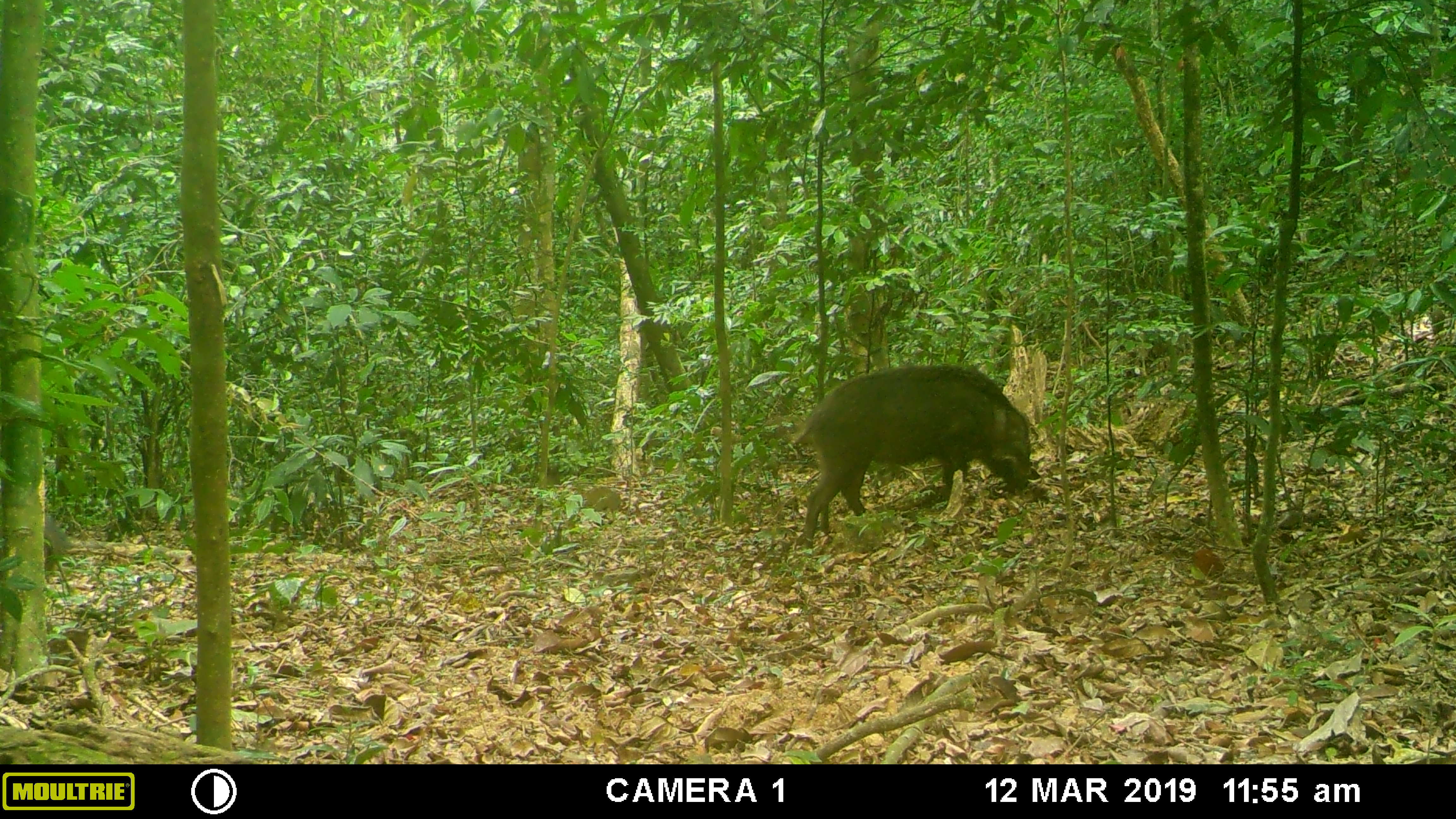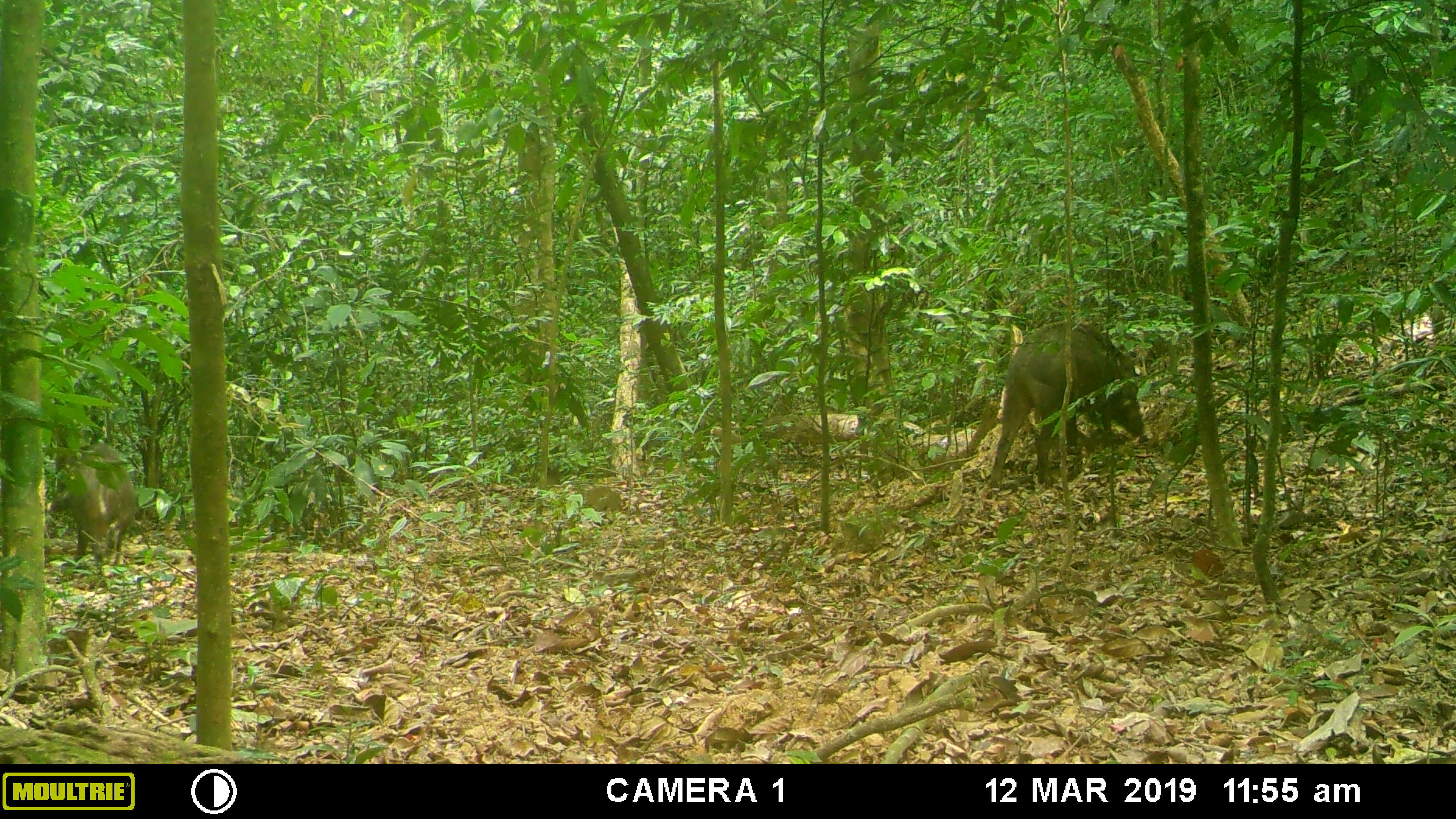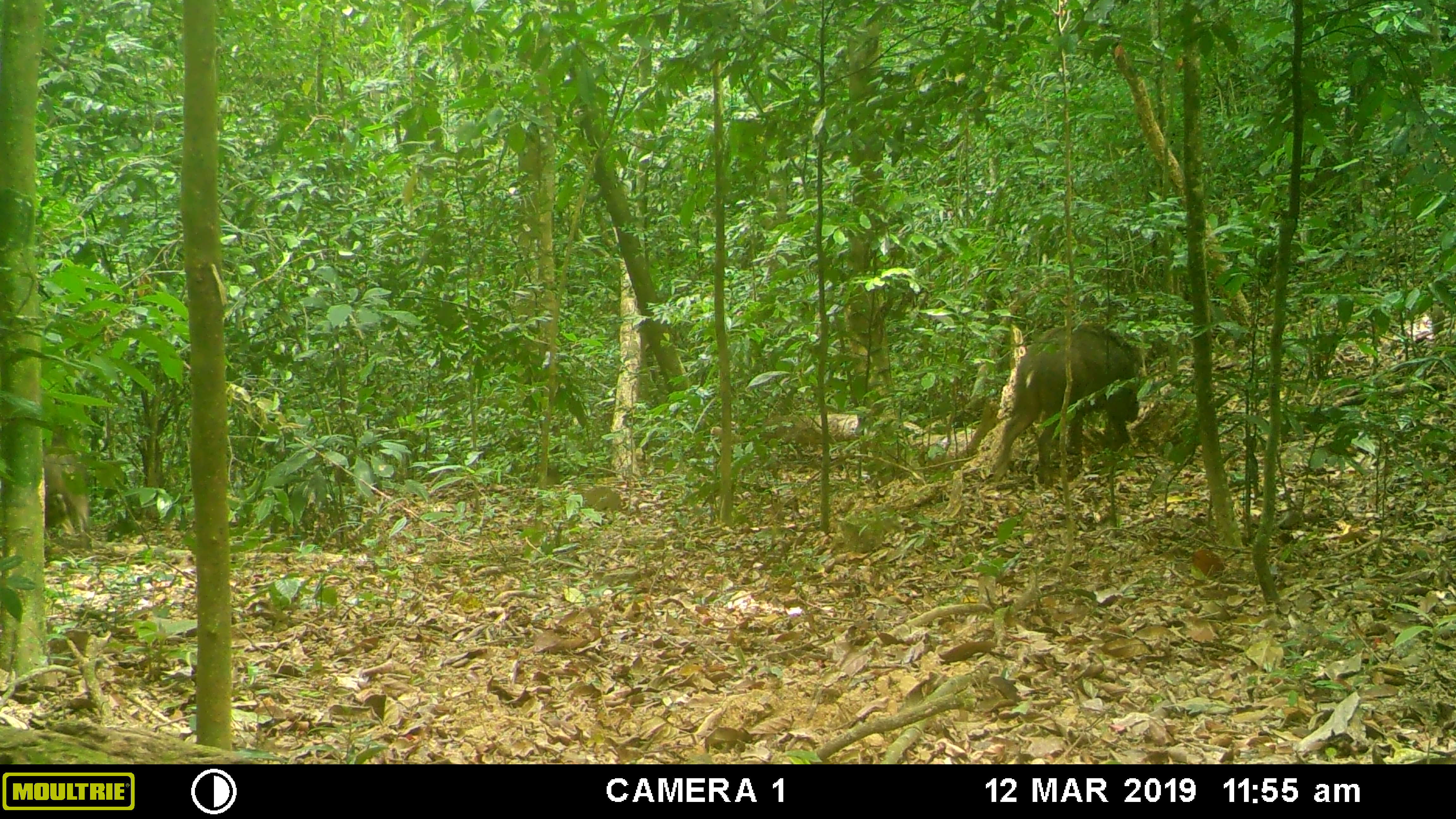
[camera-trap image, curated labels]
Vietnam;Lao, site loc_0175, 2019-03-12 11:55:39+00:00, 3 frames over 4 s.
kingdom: Animalia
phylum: Chordata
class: Mammalia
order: Artiodactyla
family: Suidae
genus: Sus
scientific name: Sus scrofa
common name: eurasian wild pig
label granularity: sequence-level